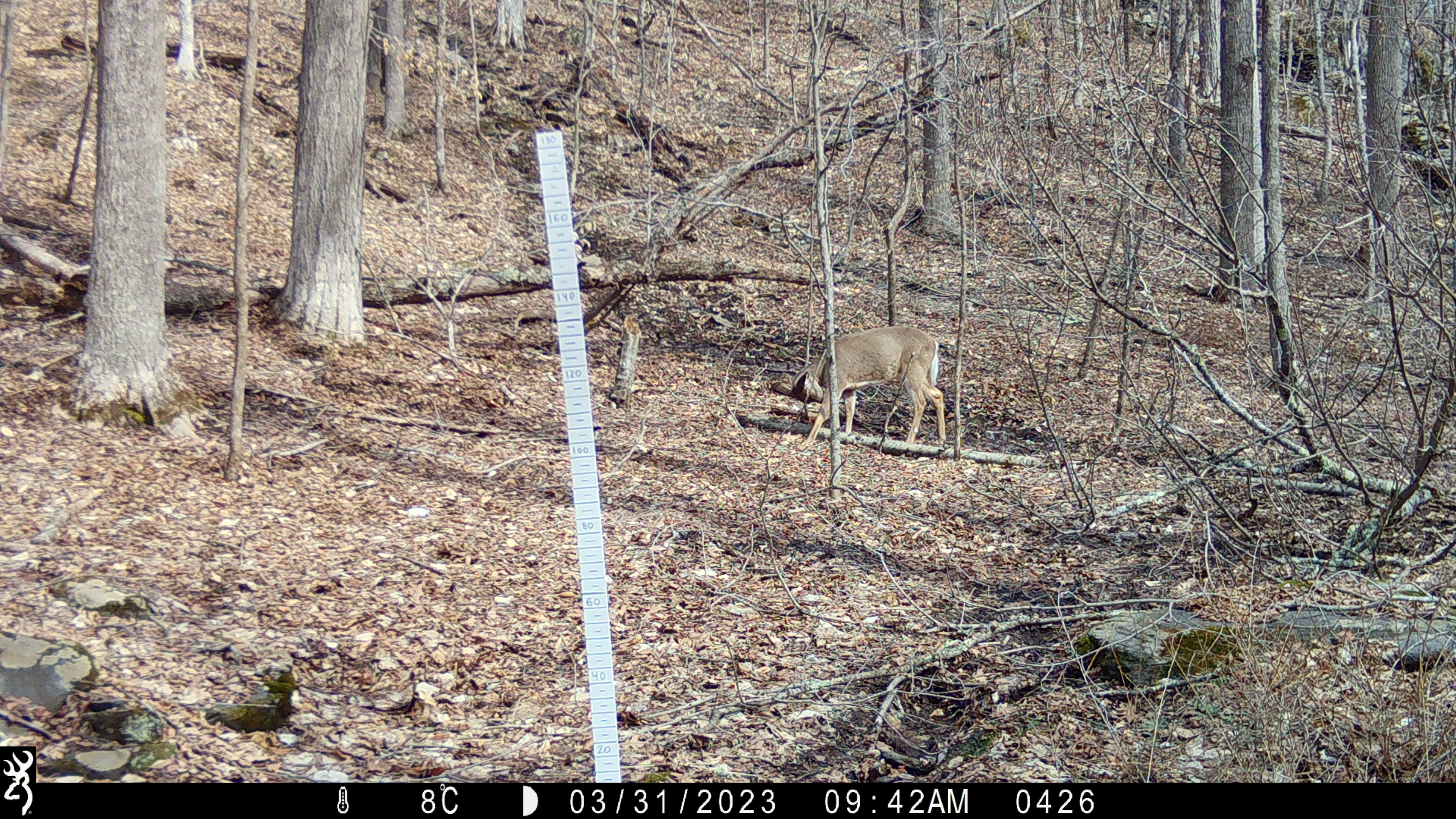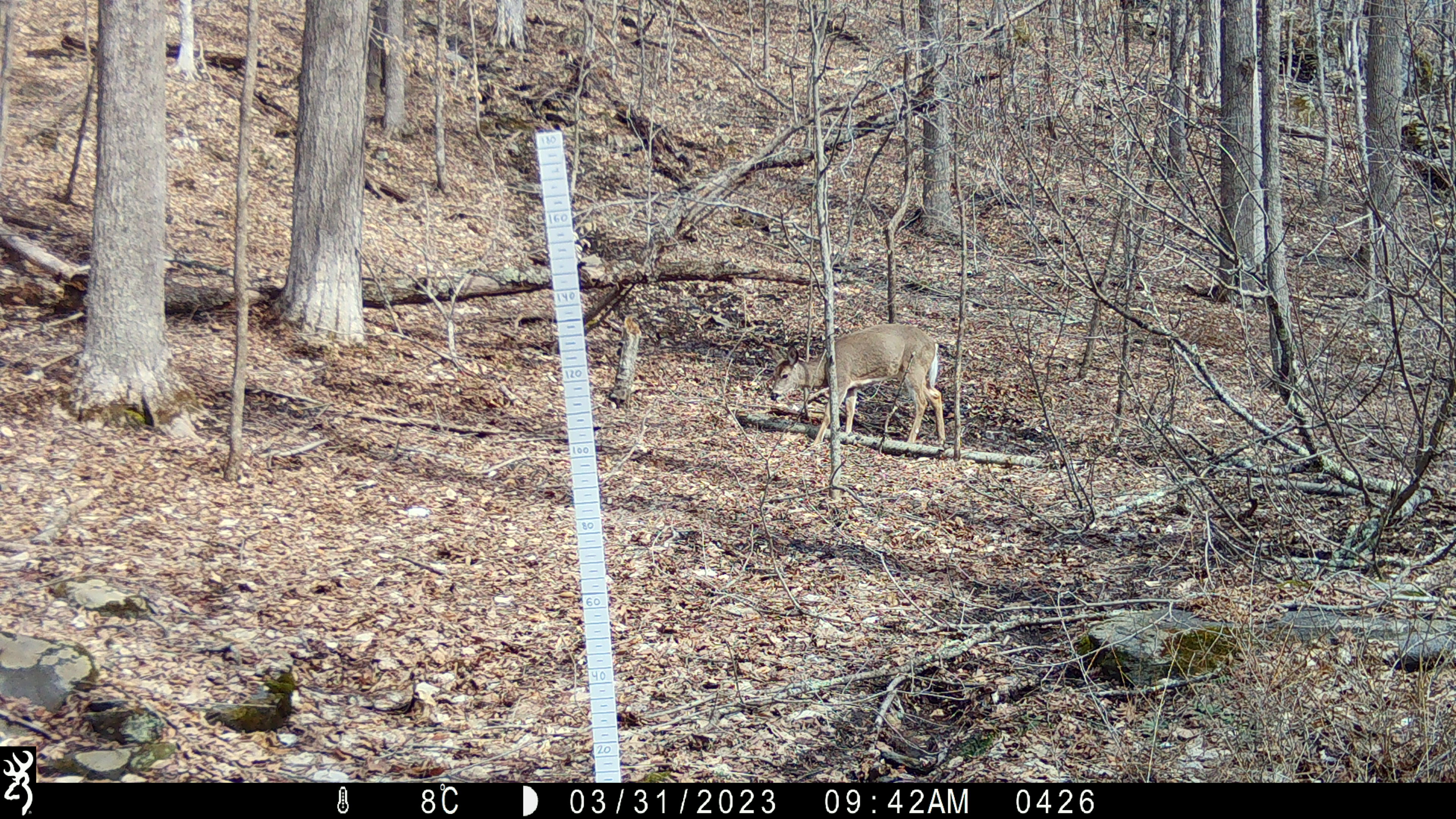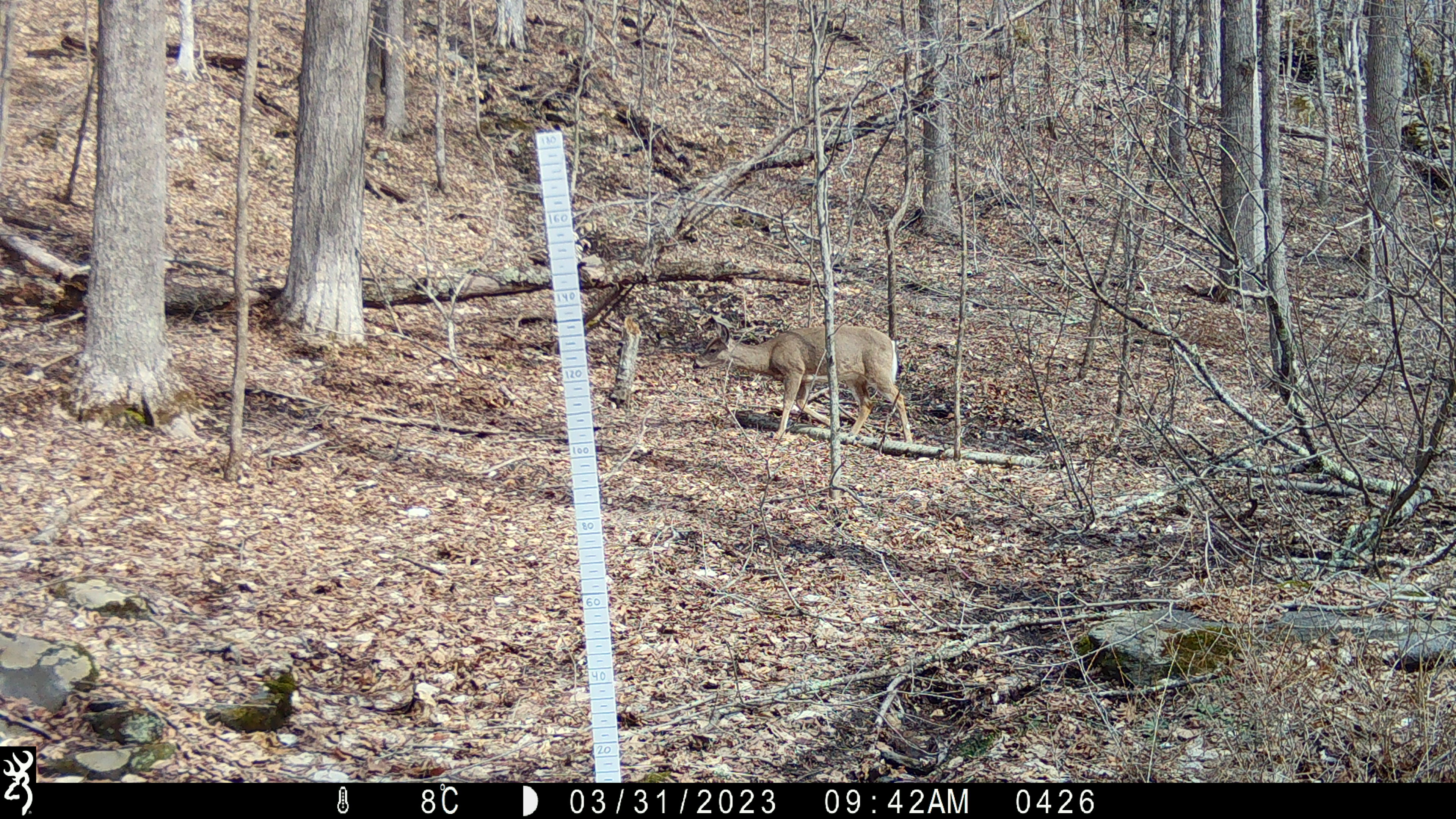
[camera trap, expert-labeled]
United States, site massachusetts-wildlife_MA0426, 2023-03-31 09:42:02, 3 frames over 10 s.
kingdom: Animalia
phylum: Chordata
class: Mammalia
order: Artiodactyla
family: Cervidae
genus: Odocoileus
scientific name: Odocoileus virginianus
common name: white-tailed deer